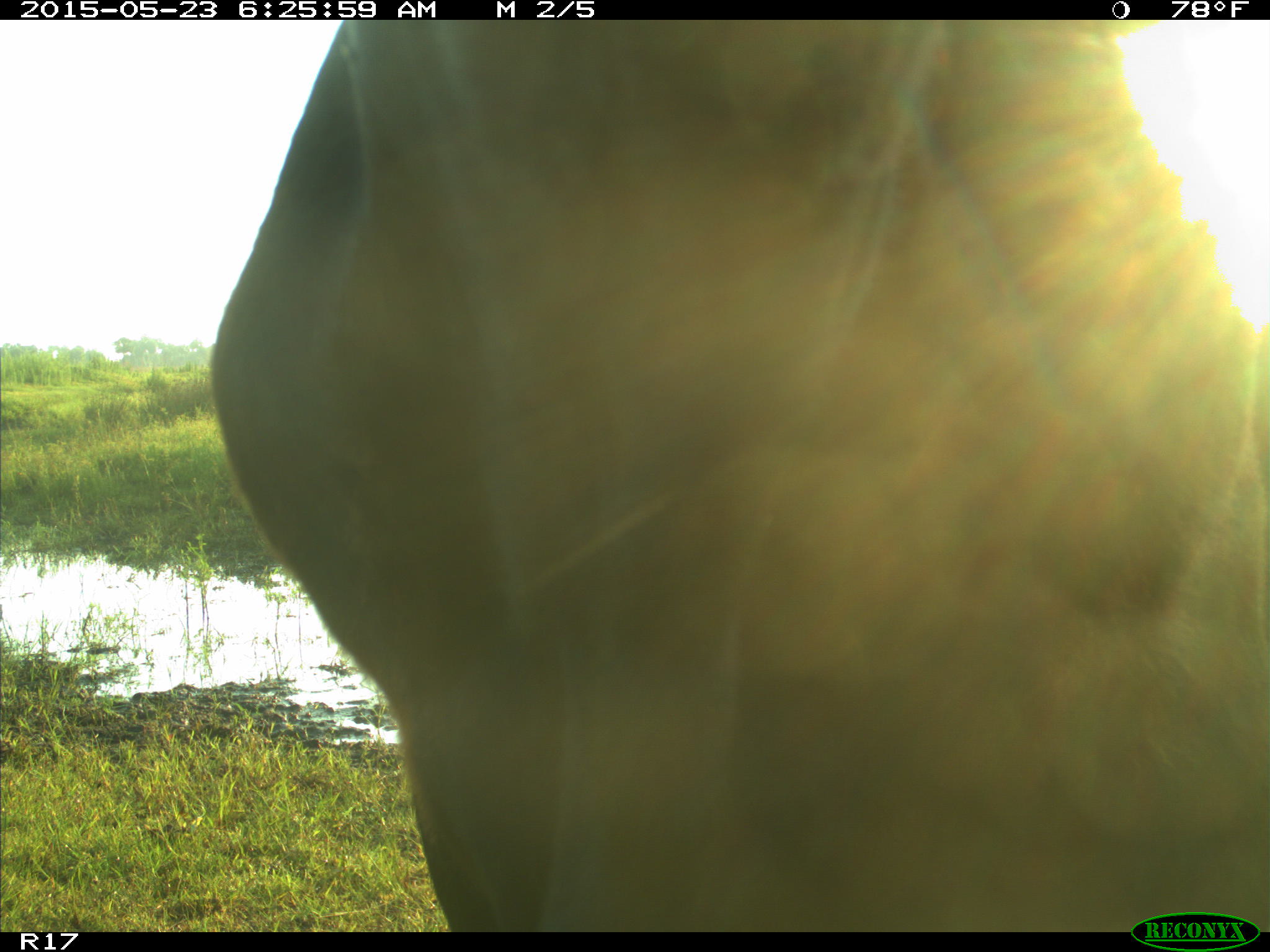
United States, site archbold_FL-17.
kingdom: Animalia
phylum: Chordata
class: Mammalia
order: Artiodactyla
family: Bovidae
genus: Bos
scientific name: Bos taurus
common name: domestic cow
Bos taurus (domestic cow).